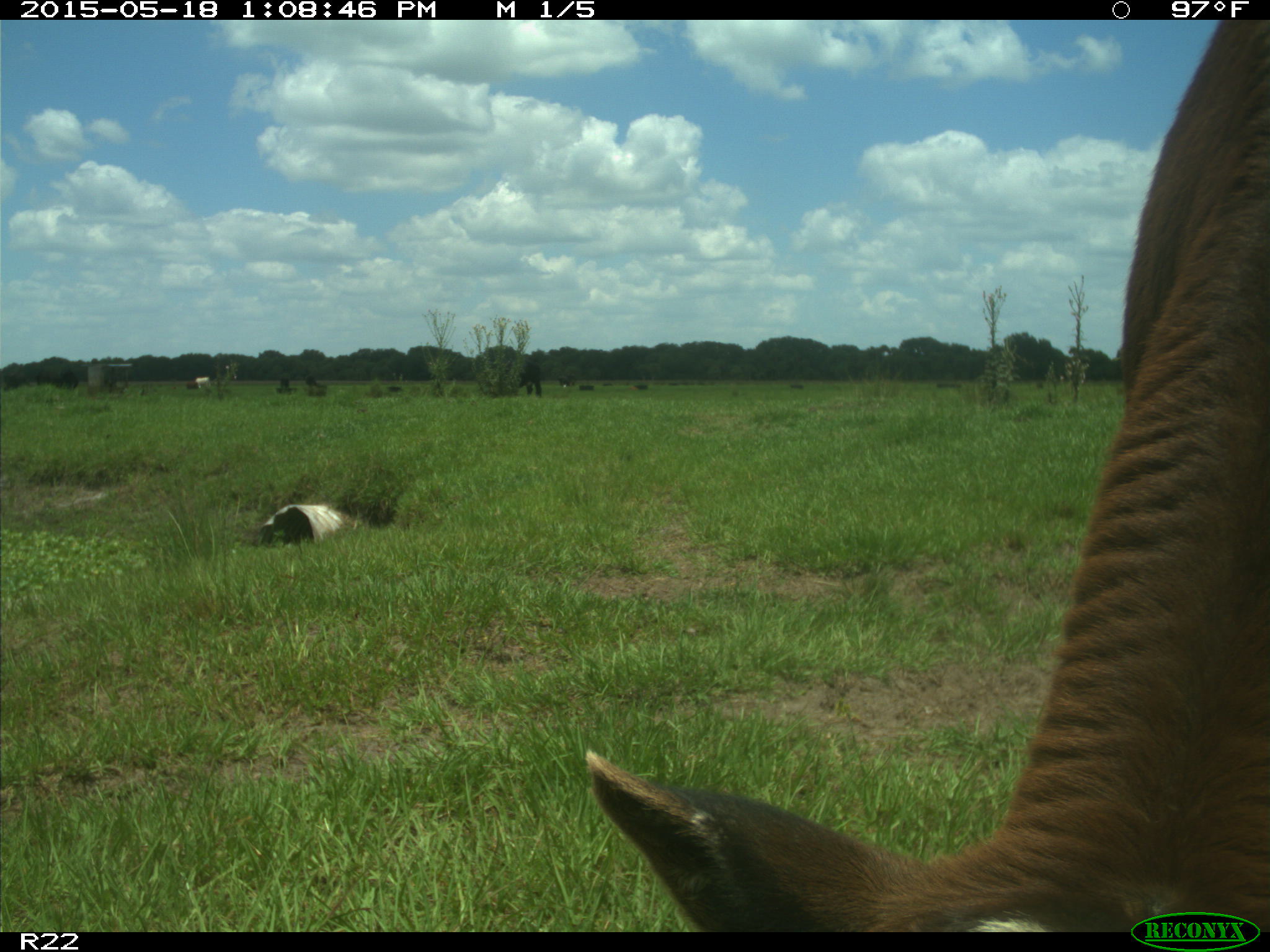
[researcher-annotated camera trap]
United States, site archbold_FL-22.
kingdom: Animalia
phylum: Chordata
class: Mammalia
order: Artiodactyla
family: Bovidae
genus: Bos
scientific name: Bos taurus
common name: domestic cow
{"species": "Bos taurus (domestic cow)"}